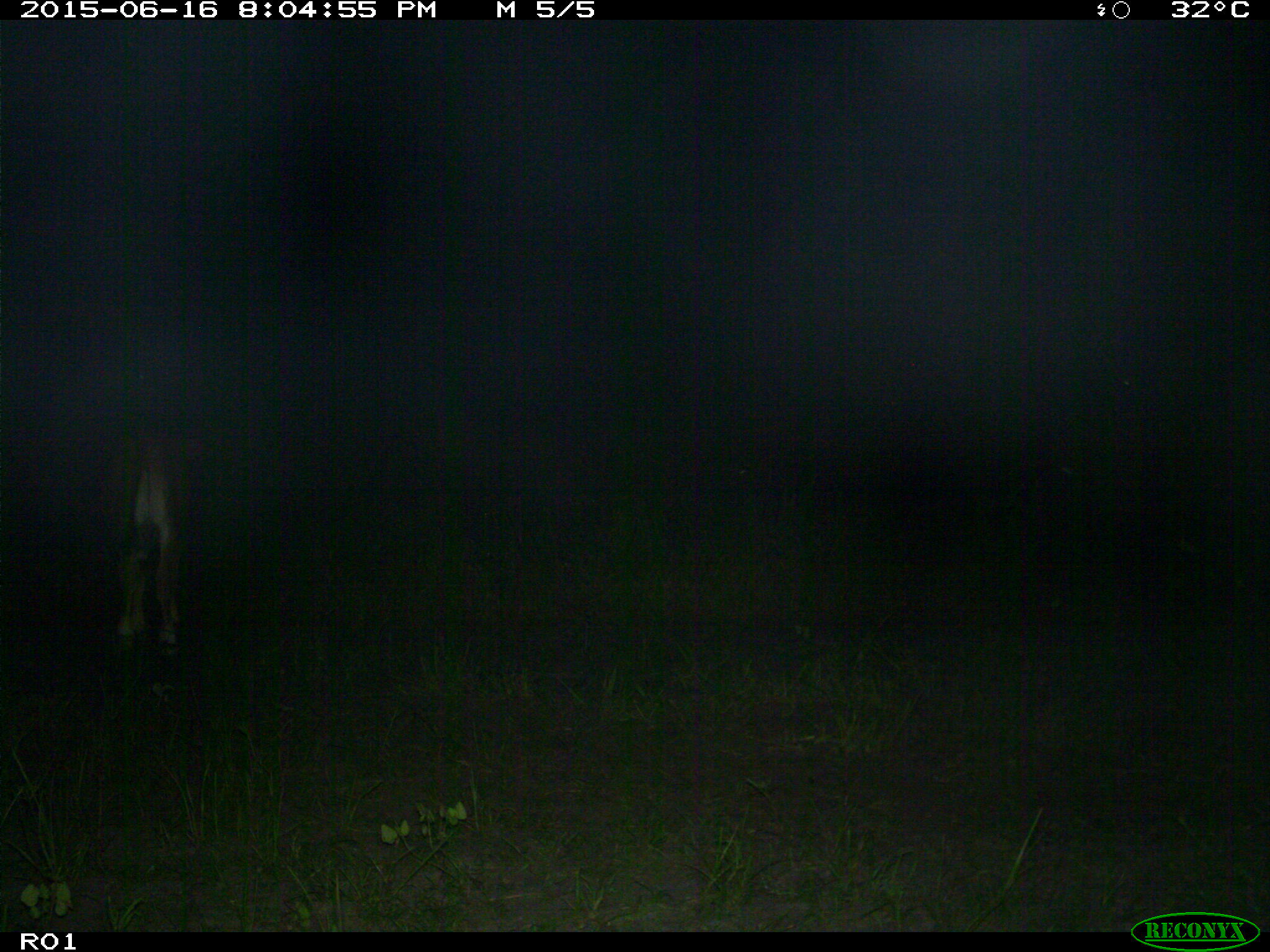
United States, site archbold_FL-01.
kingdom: Animalia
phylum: Chordata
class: Mammalia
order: Artiodactyla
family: Bovidae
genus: Bos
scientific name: Bos taurus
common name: domestic cow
Bos taurus (domestic cow).